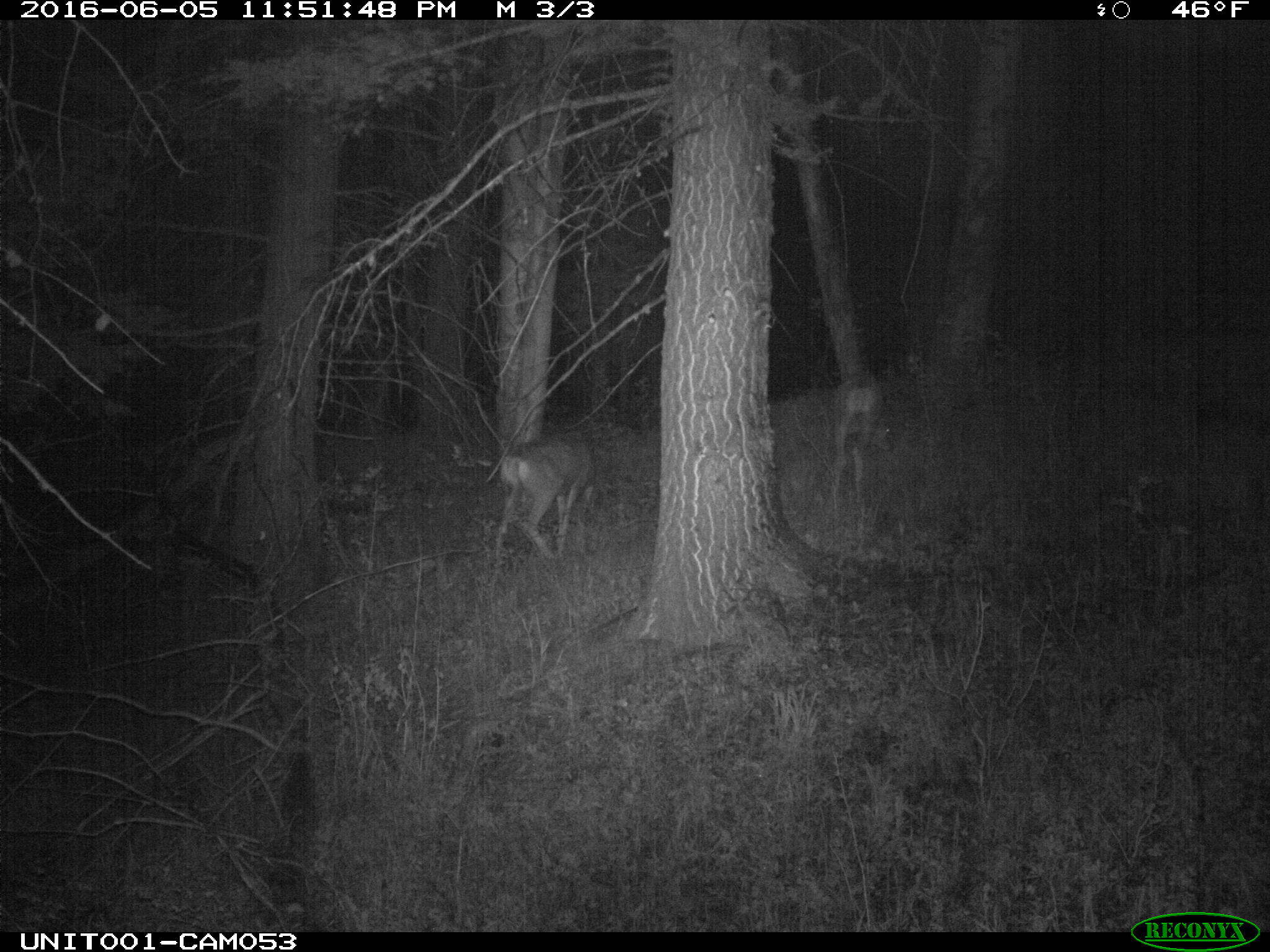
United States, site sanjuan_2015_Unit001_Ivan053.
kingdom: Animalia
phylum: Chordata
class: Mammalia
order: Artiodactyla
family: Cervidae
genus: Odocoileus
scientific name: Odocoileus hemionus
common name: mule deer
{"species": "Odocoileus hemionus (mule deer)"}